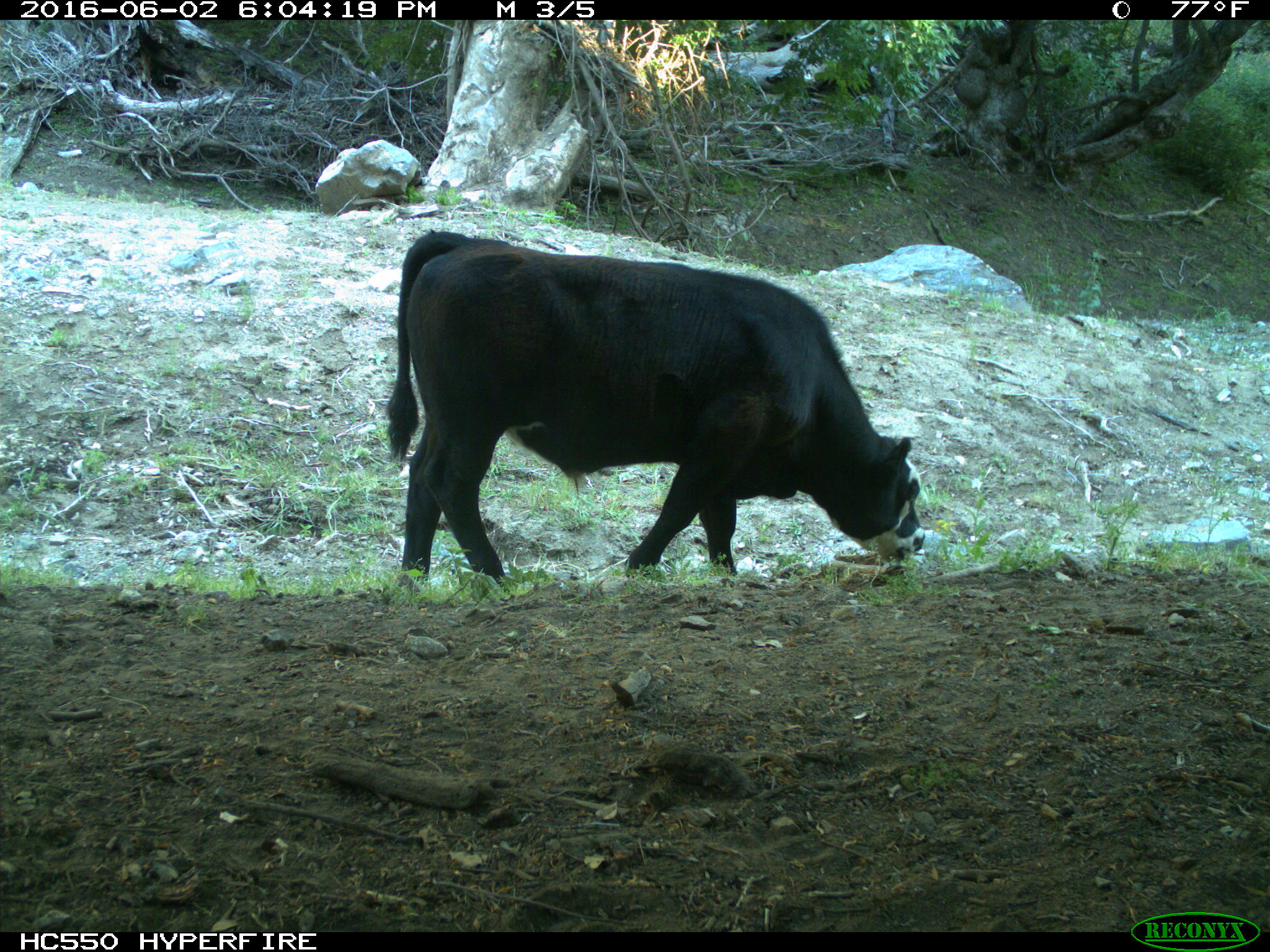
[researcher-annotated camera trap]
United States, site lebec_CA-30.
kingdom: Animalia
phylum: Chordata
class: Mammalia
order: Artiodactyla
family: Bovidae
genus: Bos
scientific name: Bos taurus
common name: domestic cow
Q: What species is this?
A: Bos taurus (domestic cow).